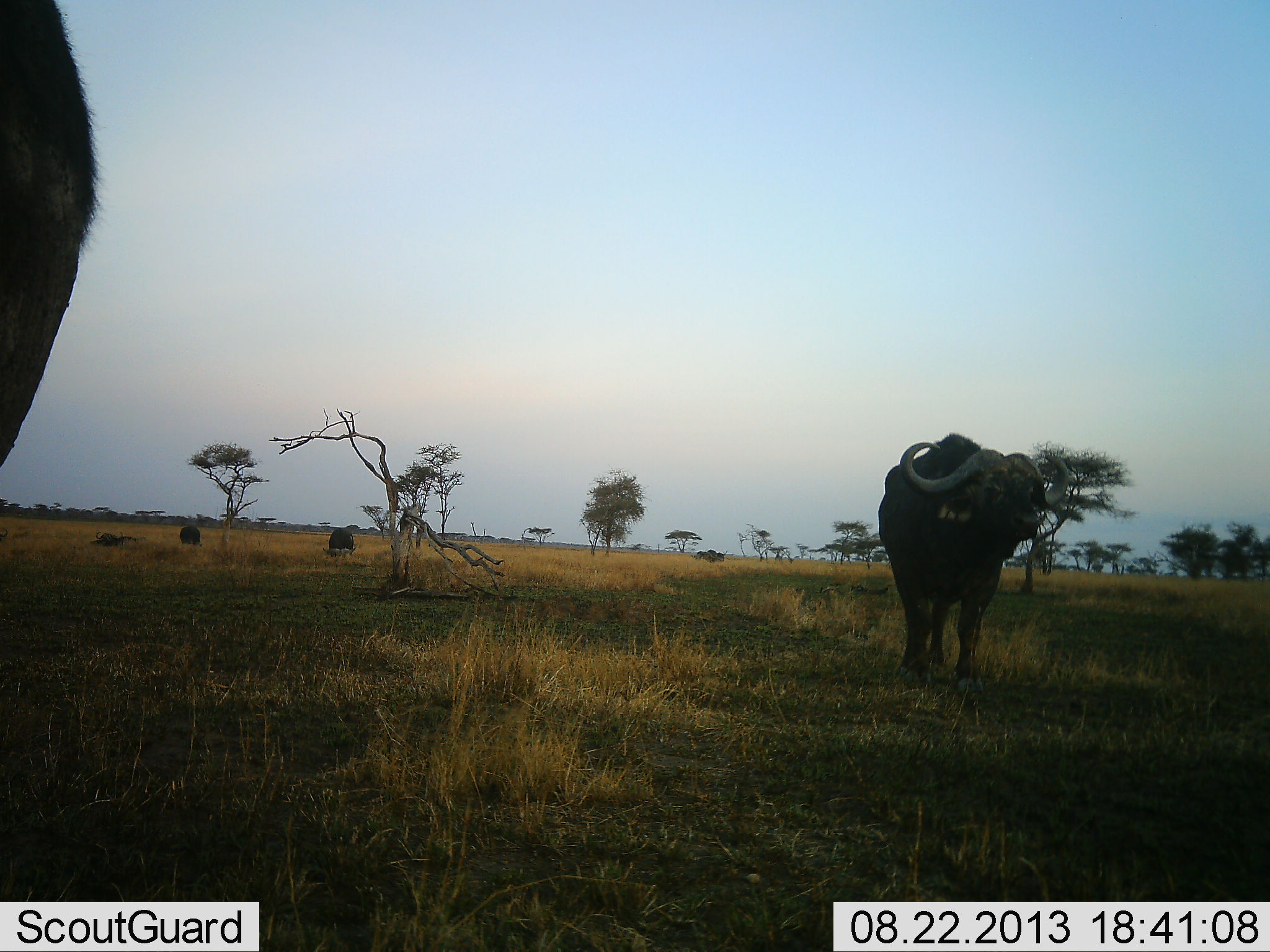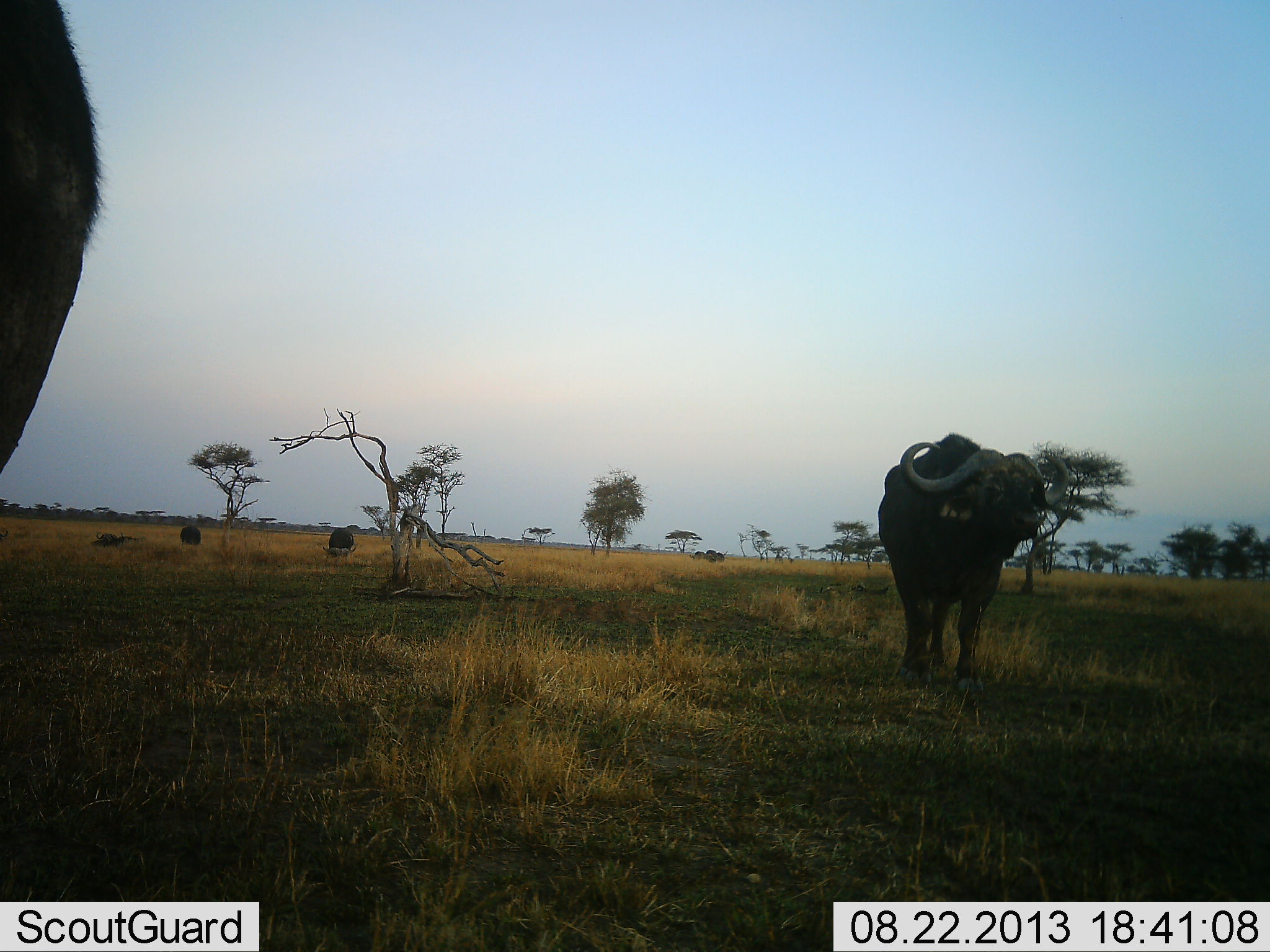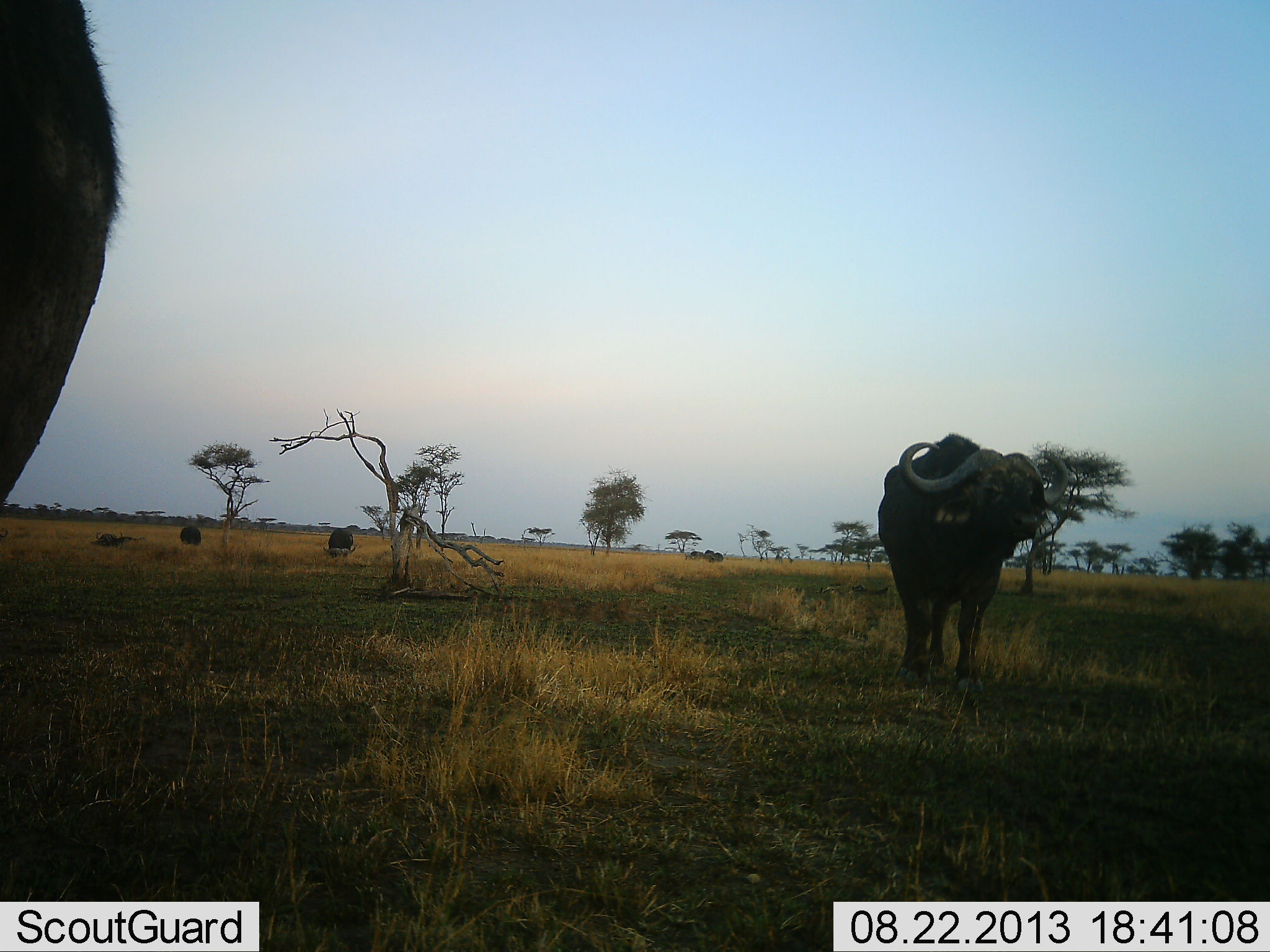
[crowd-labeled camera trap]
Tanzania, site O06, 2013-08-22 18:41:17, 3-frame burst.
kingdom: Animalia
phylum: Chordata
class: Mammalia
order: Artiodactyla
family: Bovidae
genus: Syncerus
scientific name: Syncerus caffer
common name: cape buffalo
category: buffalo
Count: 4.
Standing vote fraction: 74%.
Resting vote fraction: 9%.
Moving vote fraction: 17%.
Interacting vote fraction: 0%.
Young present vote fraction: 4%.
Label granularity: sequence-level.